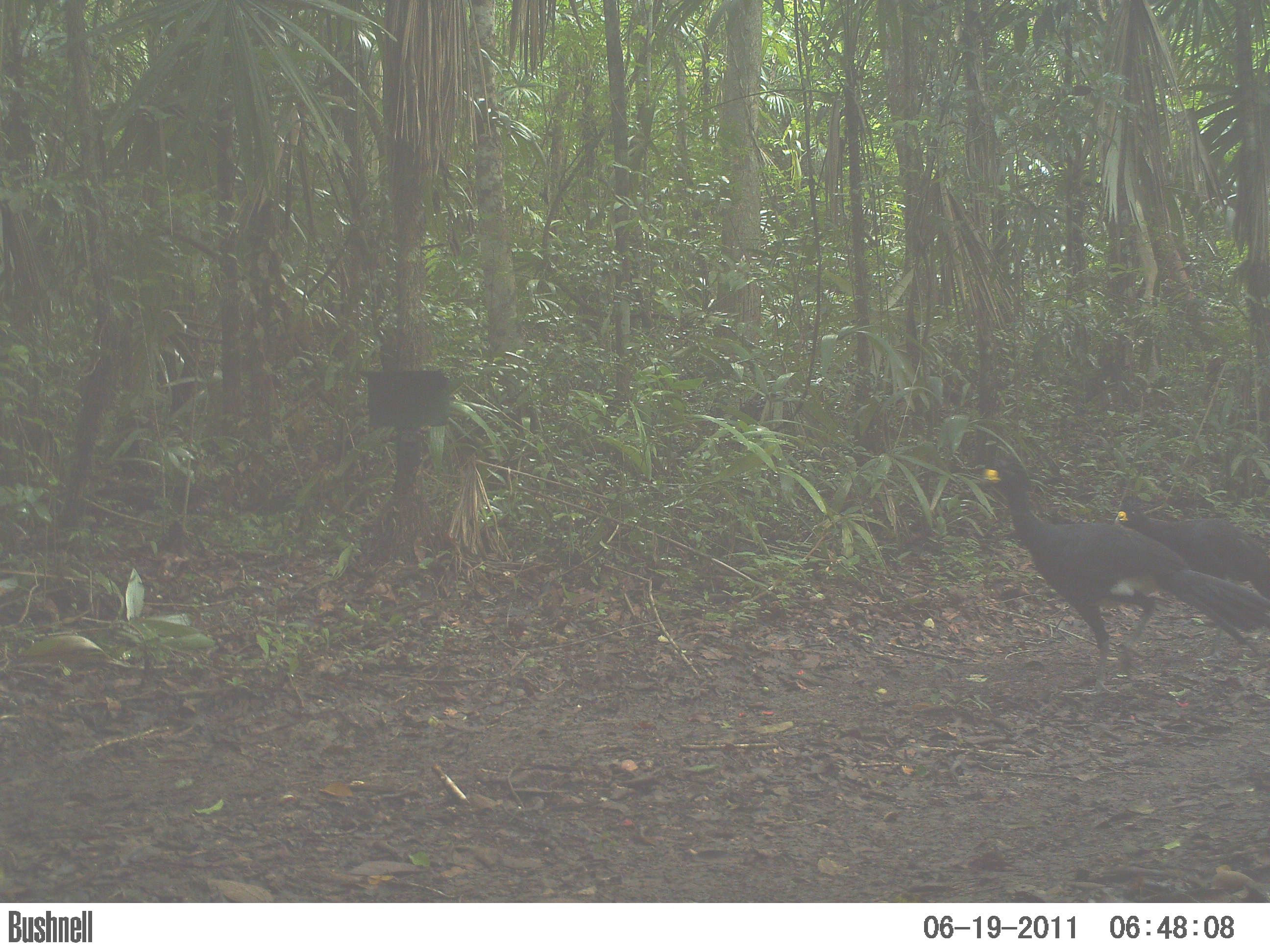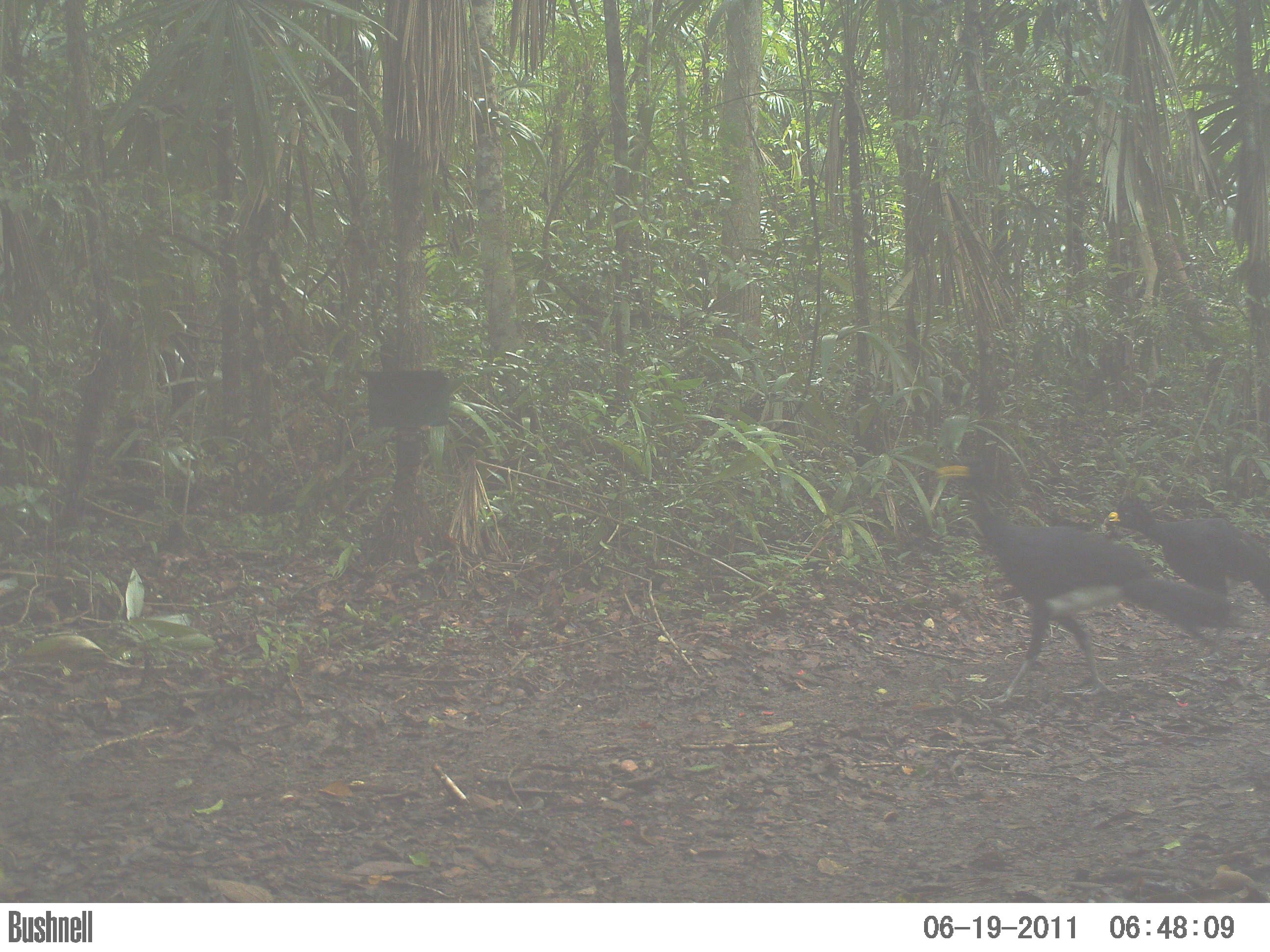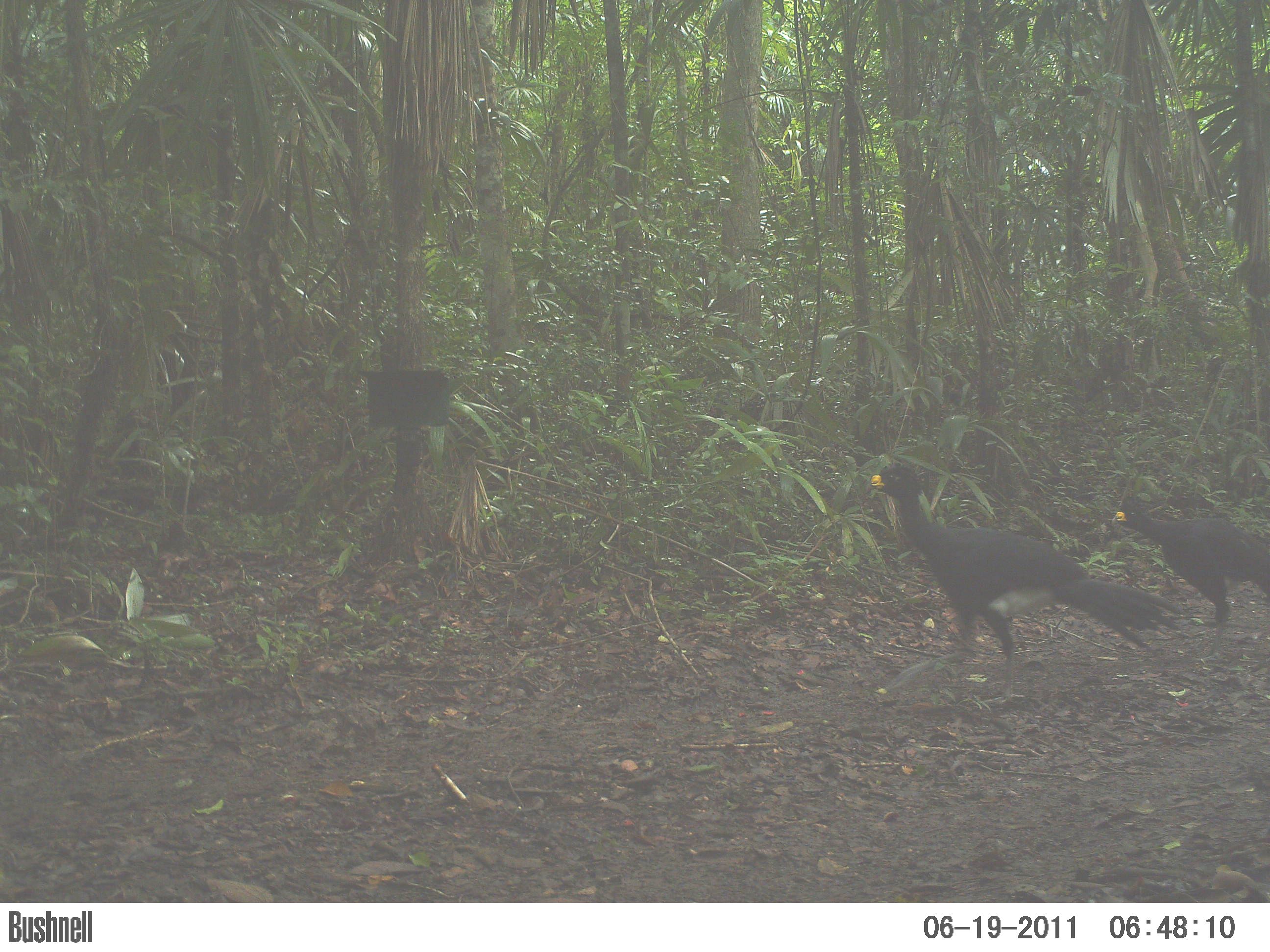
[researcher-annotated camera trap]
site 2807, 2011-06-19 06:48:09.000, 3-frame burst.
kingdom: Animalia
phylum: Chordata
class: Aves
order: Galliformes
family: Cracidae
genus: Crax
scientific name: Crax rubra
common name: great curassow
Crax rubra (great curassow), count 2, age adult, sex male.